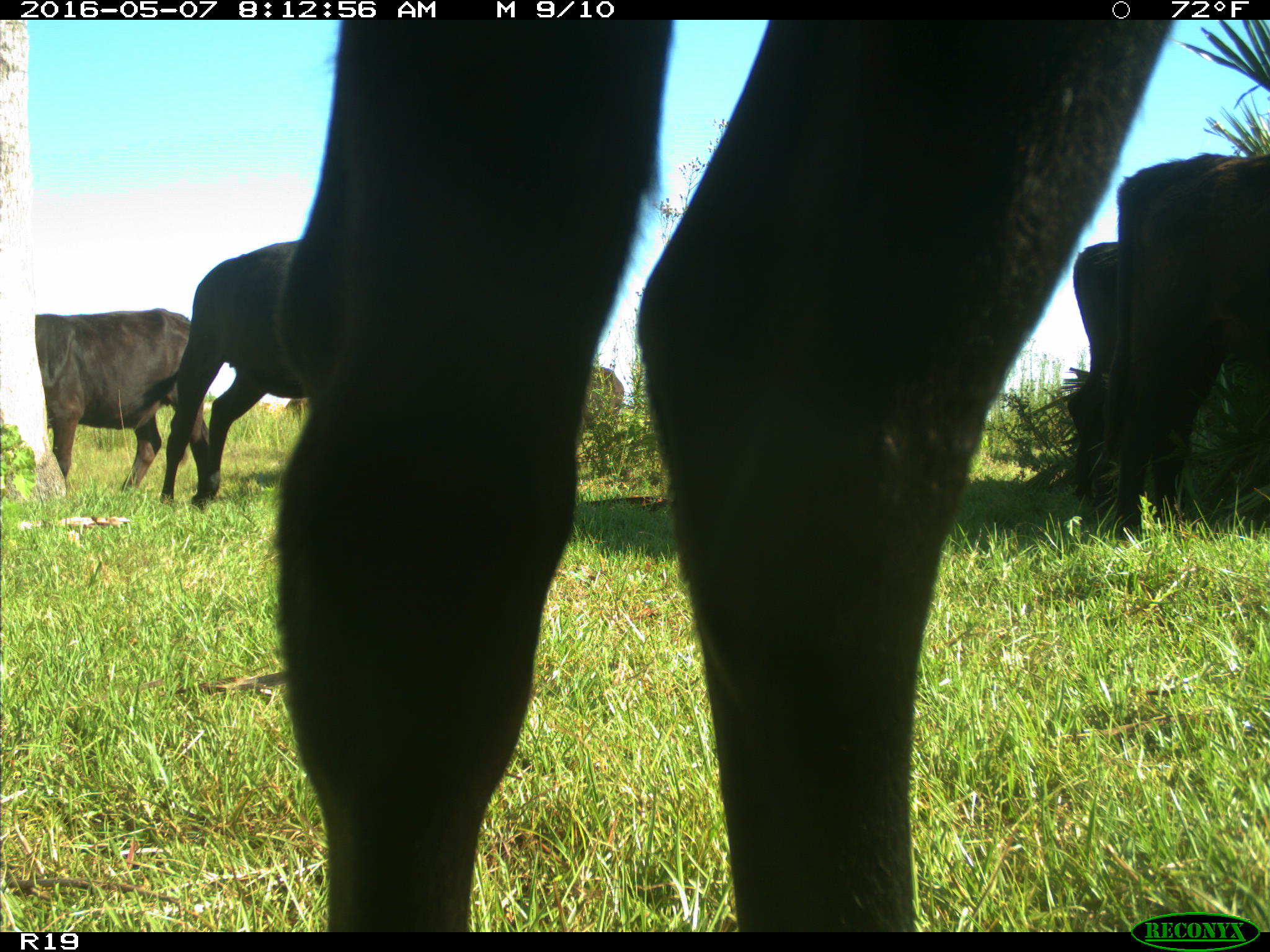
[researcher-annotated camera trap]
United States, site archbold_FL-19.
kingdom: Animalia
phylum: Chordata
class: Mammalia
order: Artiodactyla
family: Bovidae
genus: Bos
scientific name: Bos taurus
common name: domestic cow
Bos taurus (domestic cow).